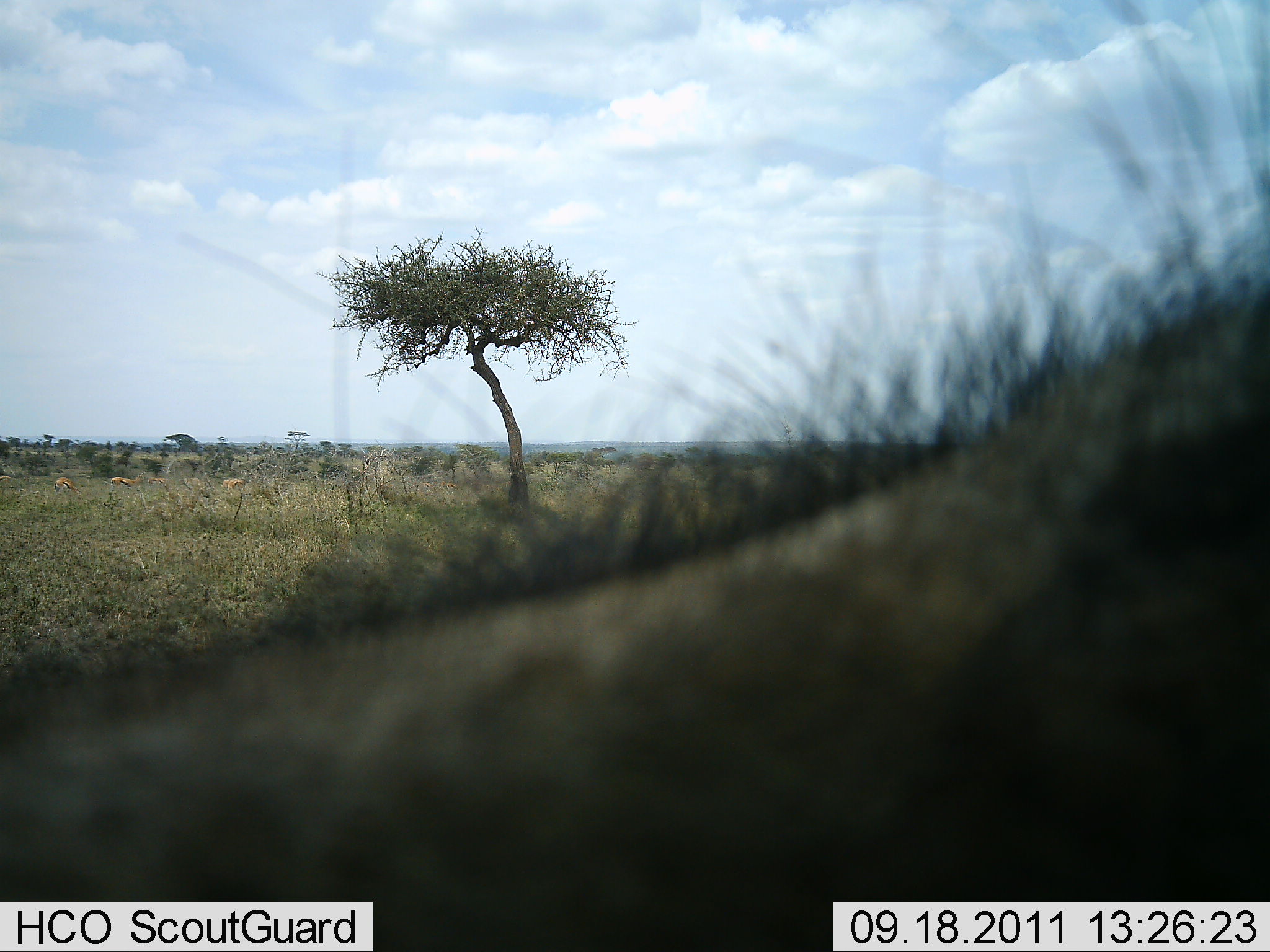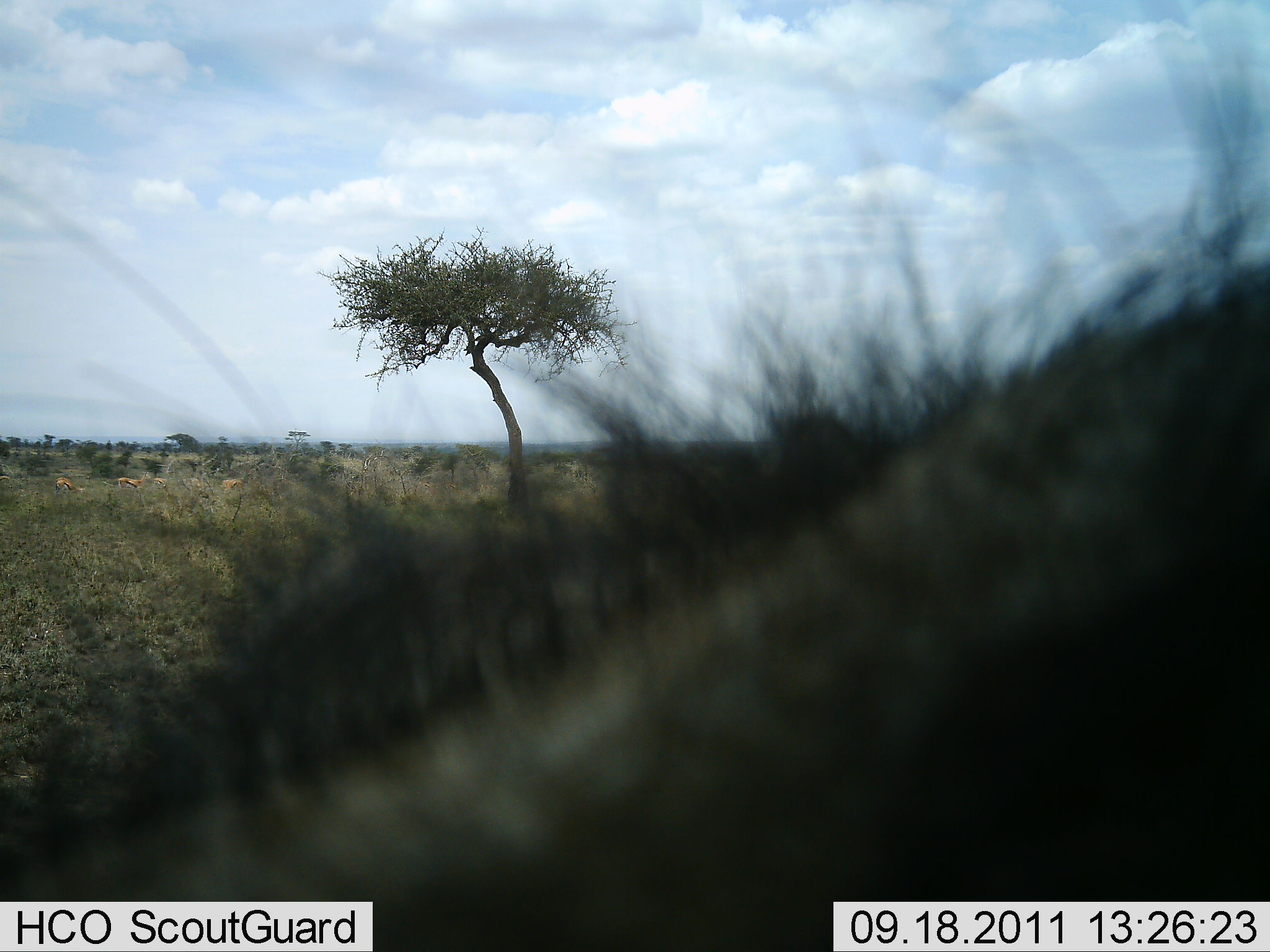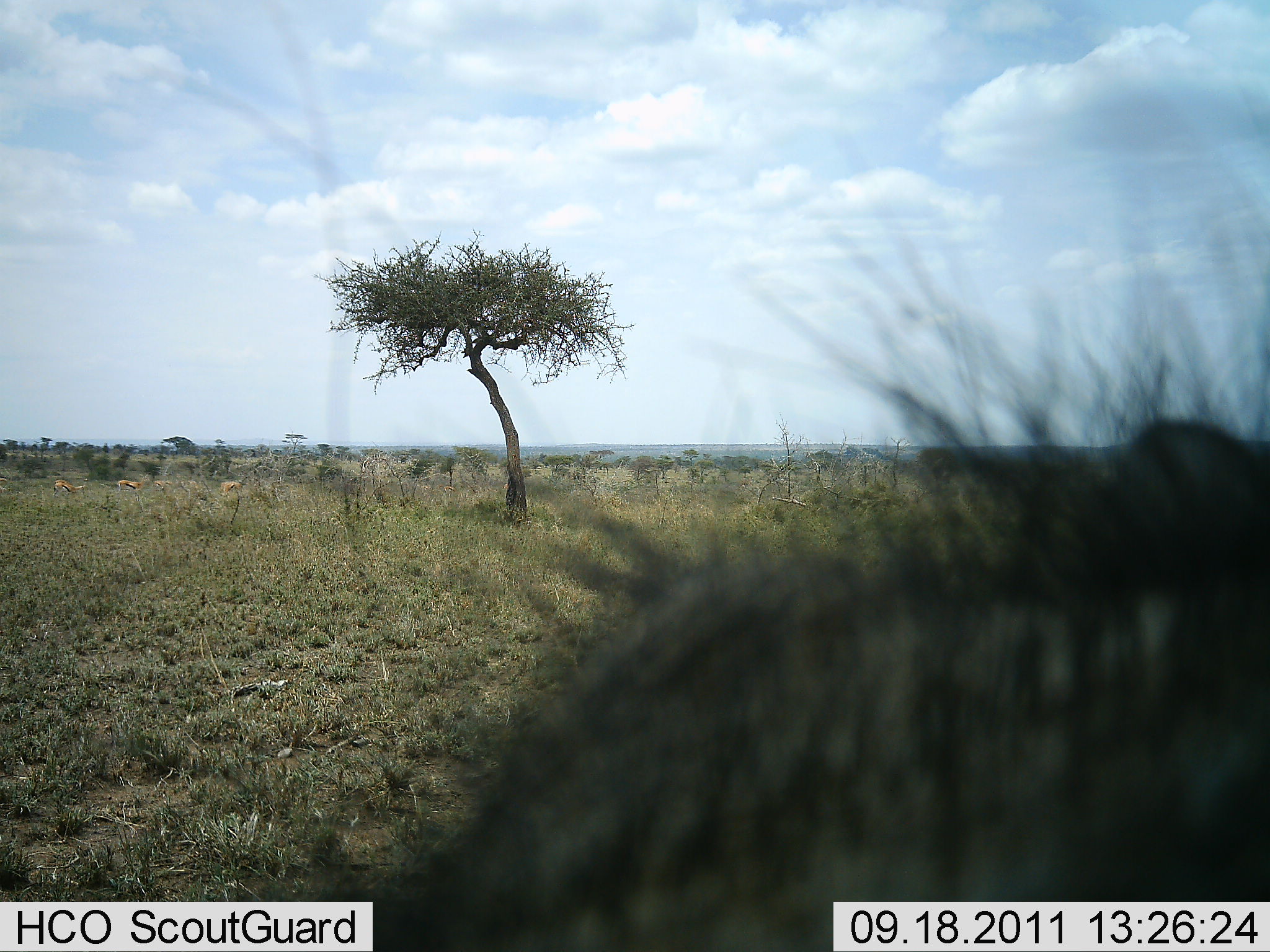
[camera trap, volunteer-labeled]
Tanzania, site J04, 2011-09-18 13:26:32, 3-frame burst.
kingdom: Animalia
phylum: Chordata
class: Mammalia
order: Artiodactyla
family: Suidae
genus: Phacochoerus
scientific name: Phacochoerus africanus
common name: warthog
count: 1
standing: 40%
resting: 10%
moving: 50%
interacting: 0%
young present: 0%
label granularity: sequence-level